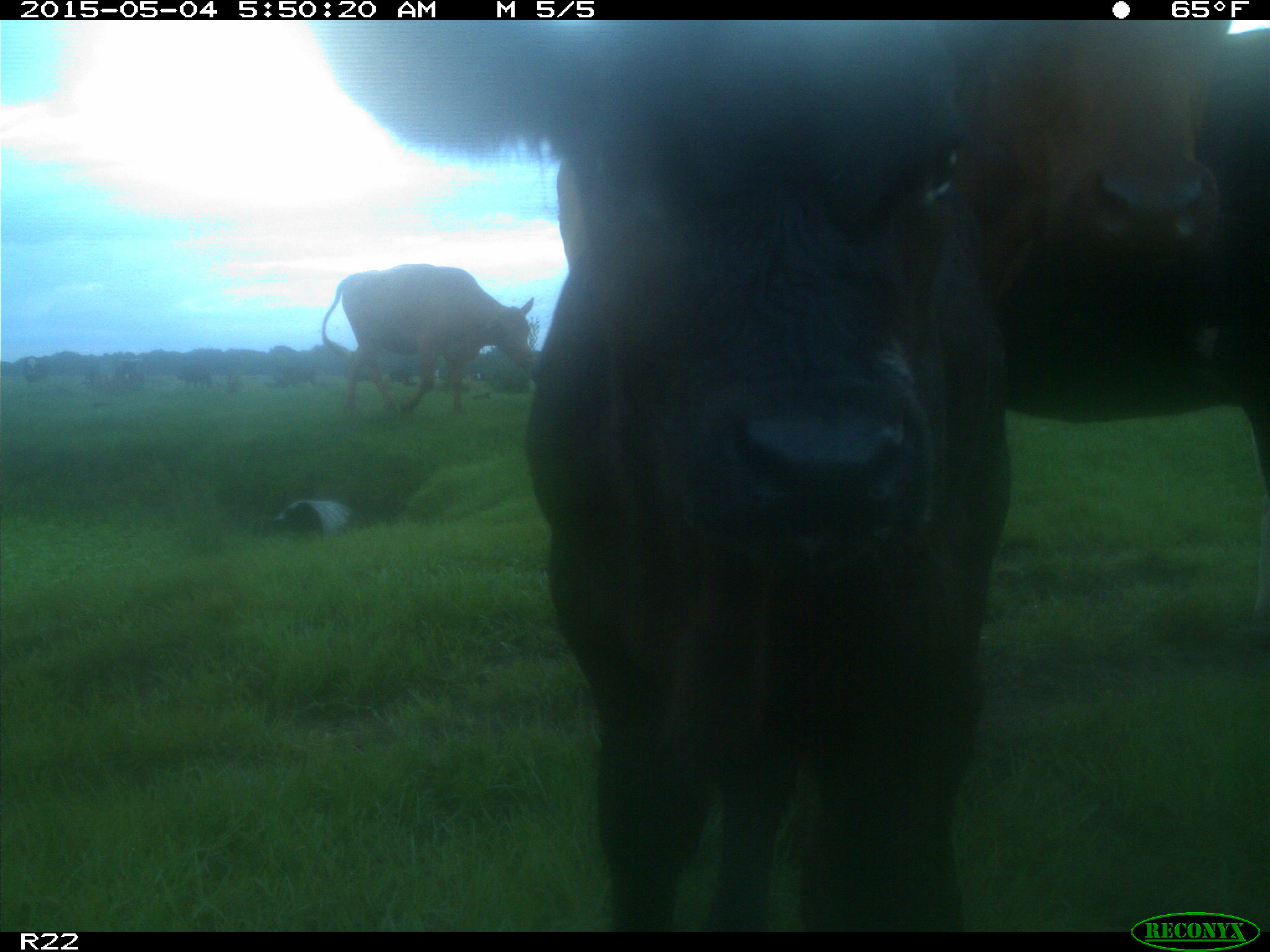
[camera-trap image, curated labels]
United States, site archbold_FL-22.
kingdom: Animalia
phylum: Chordata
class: Mammalia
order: Artiodactyla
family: Bovidae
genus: Bos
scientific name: Bos taurus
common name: domestic cow